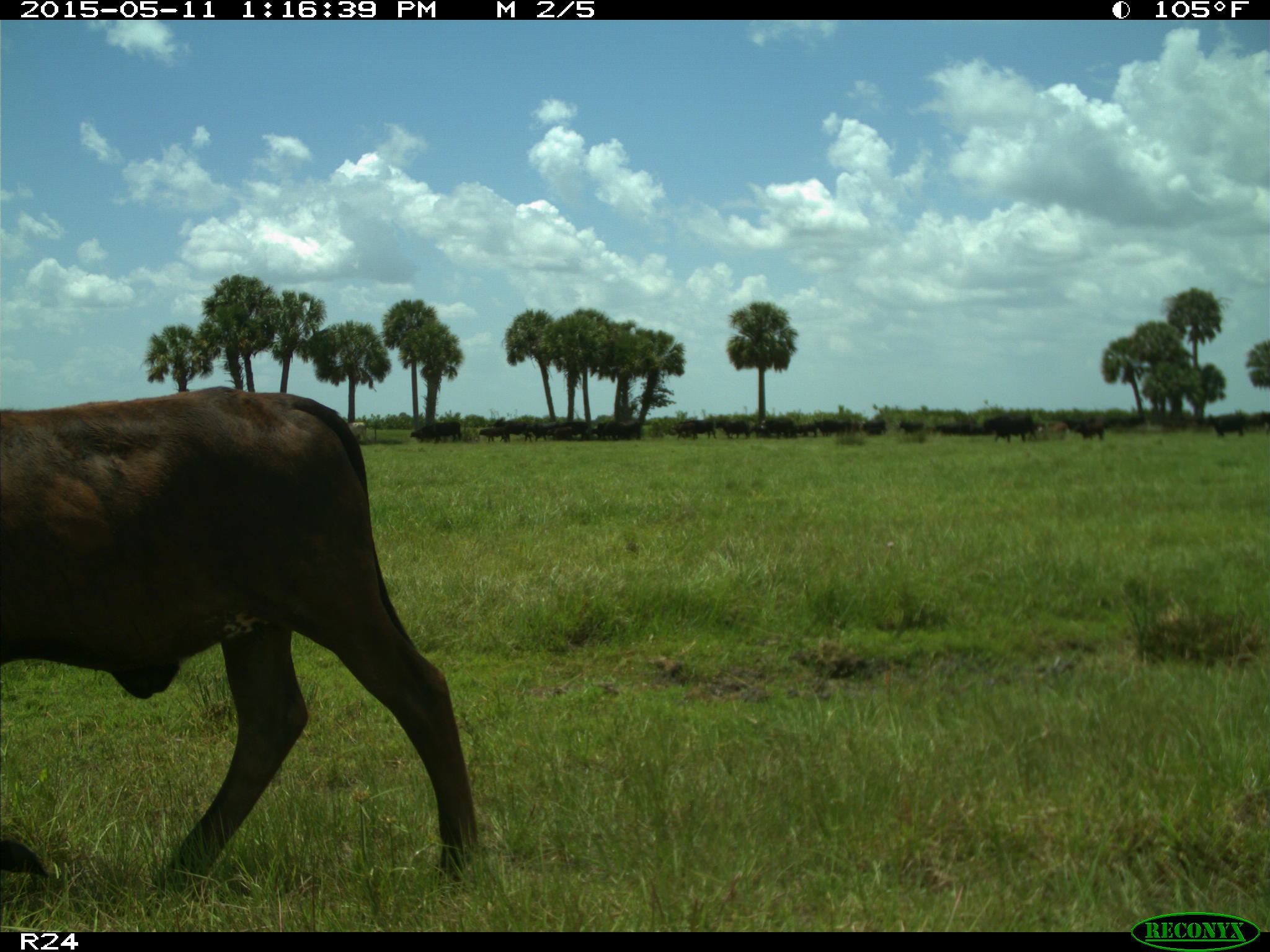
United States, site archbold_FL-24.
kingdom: Animalia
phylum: Chordata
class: Mammalia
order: Artiodactyla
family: Bovidae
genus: Bos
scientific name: Bos taurus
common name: domestic cow